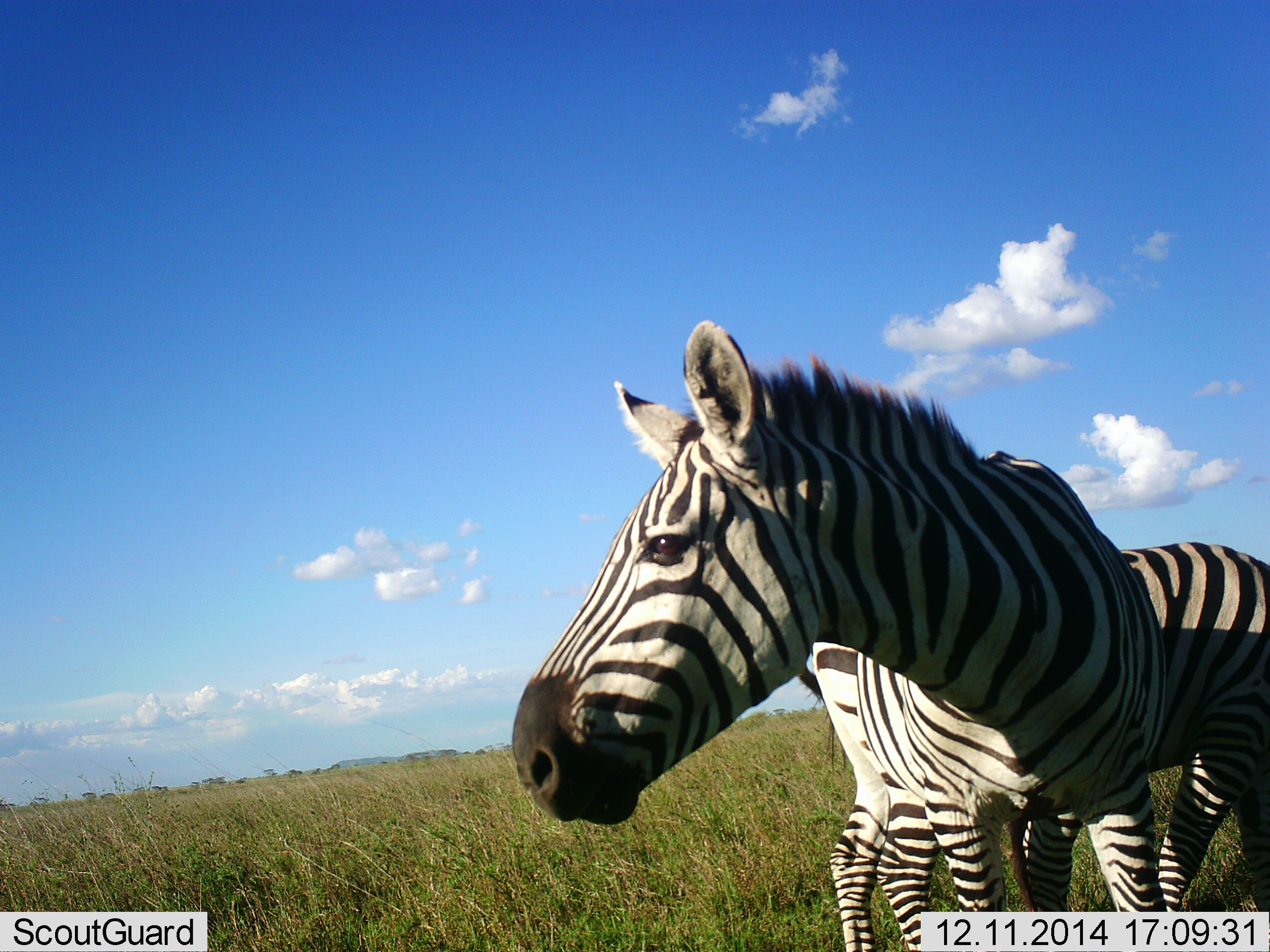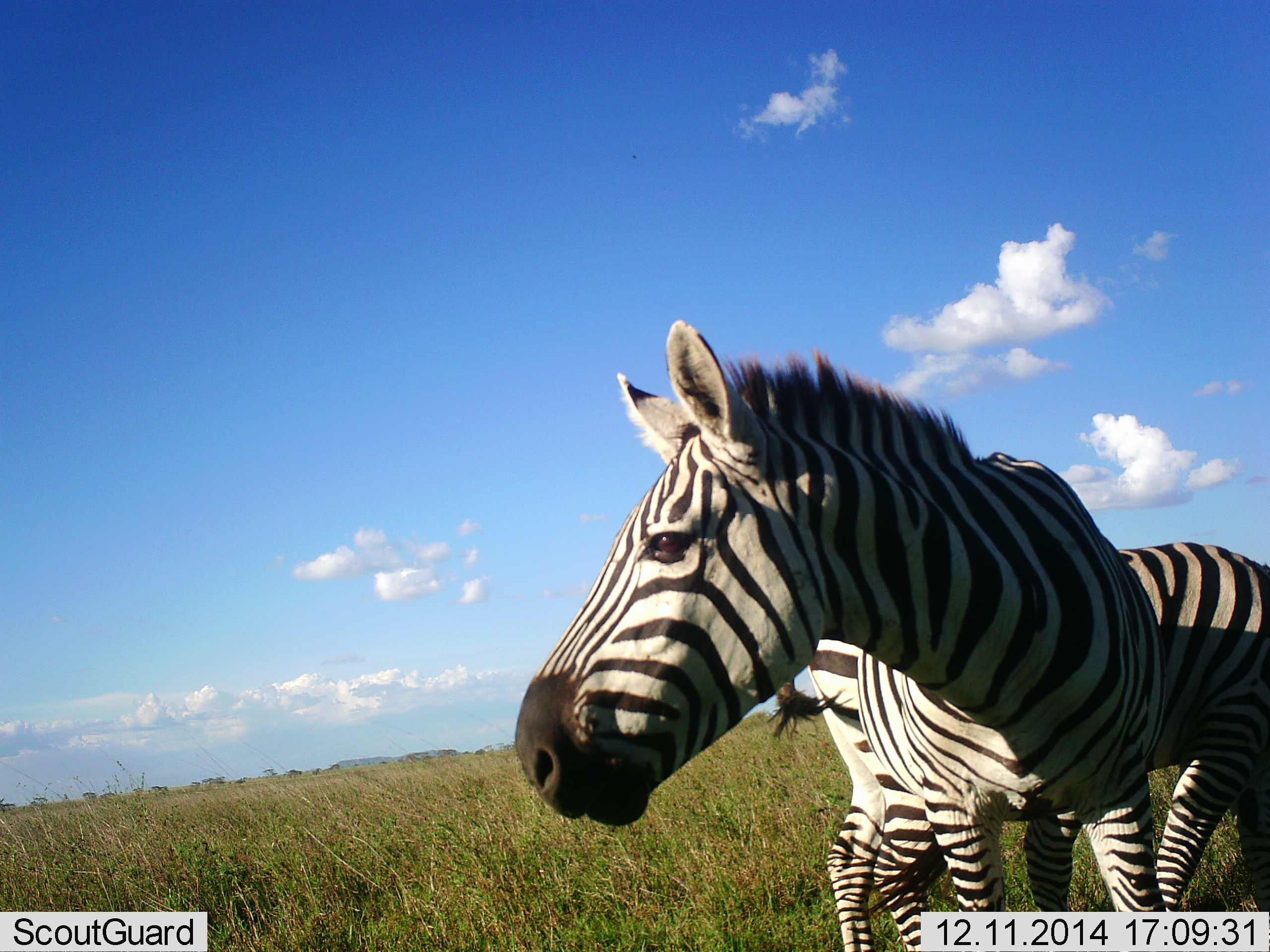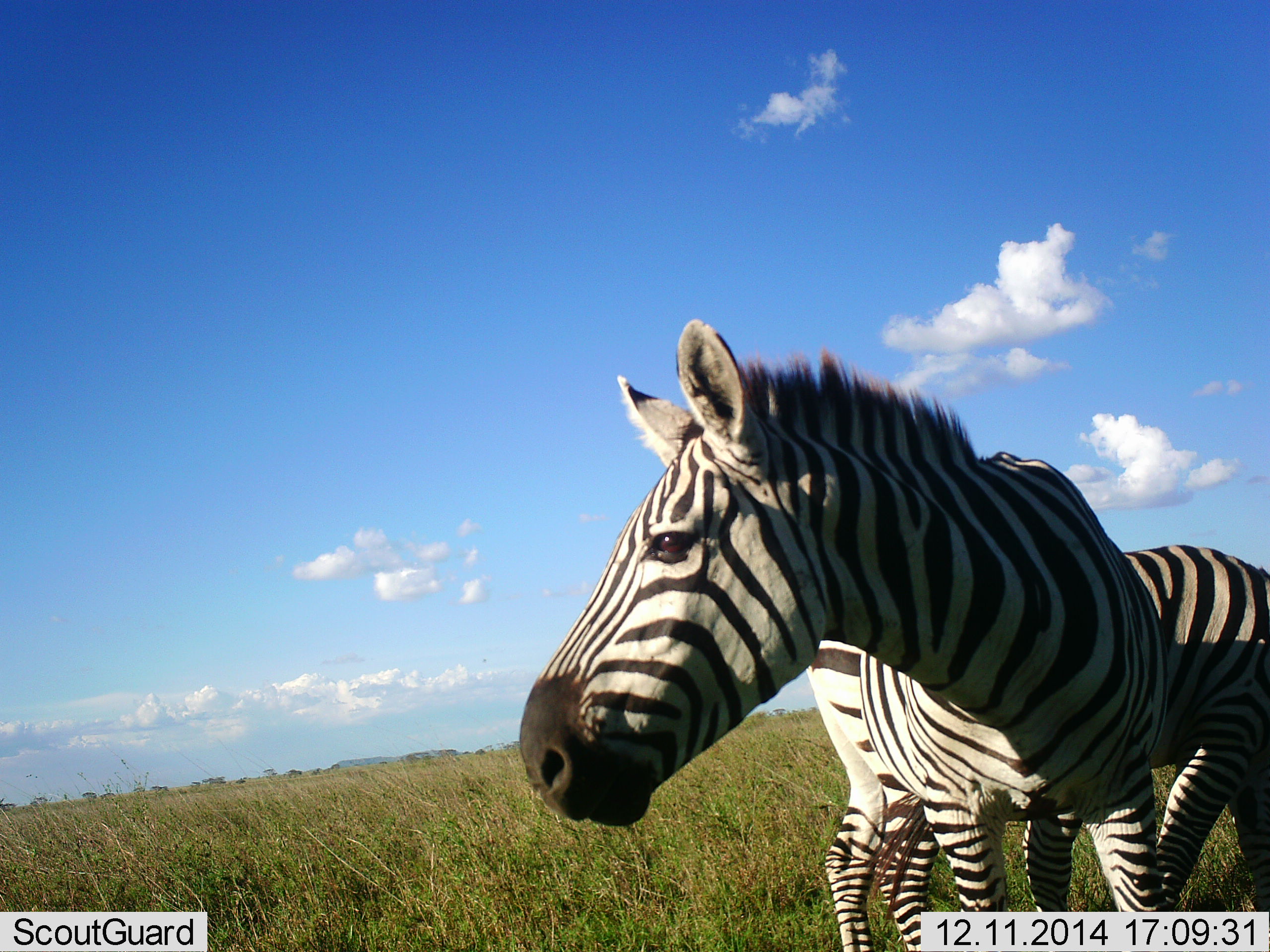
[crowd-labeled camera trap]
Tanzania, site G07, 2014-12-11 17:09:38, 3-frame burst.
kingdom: Animalia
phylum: Chordata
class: Mammalia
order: Perissodactyla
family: Equidae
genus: Equus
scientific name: Equus quagga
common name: plains zebra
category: zebra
Zebra (plains zebra) (Equus quagga), count 2. Behavior (volunteer vote fractions): standing 100%, resting 0%, moving 0%, interacting 10%. Young present (vote fraction): 0%. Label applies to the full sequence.